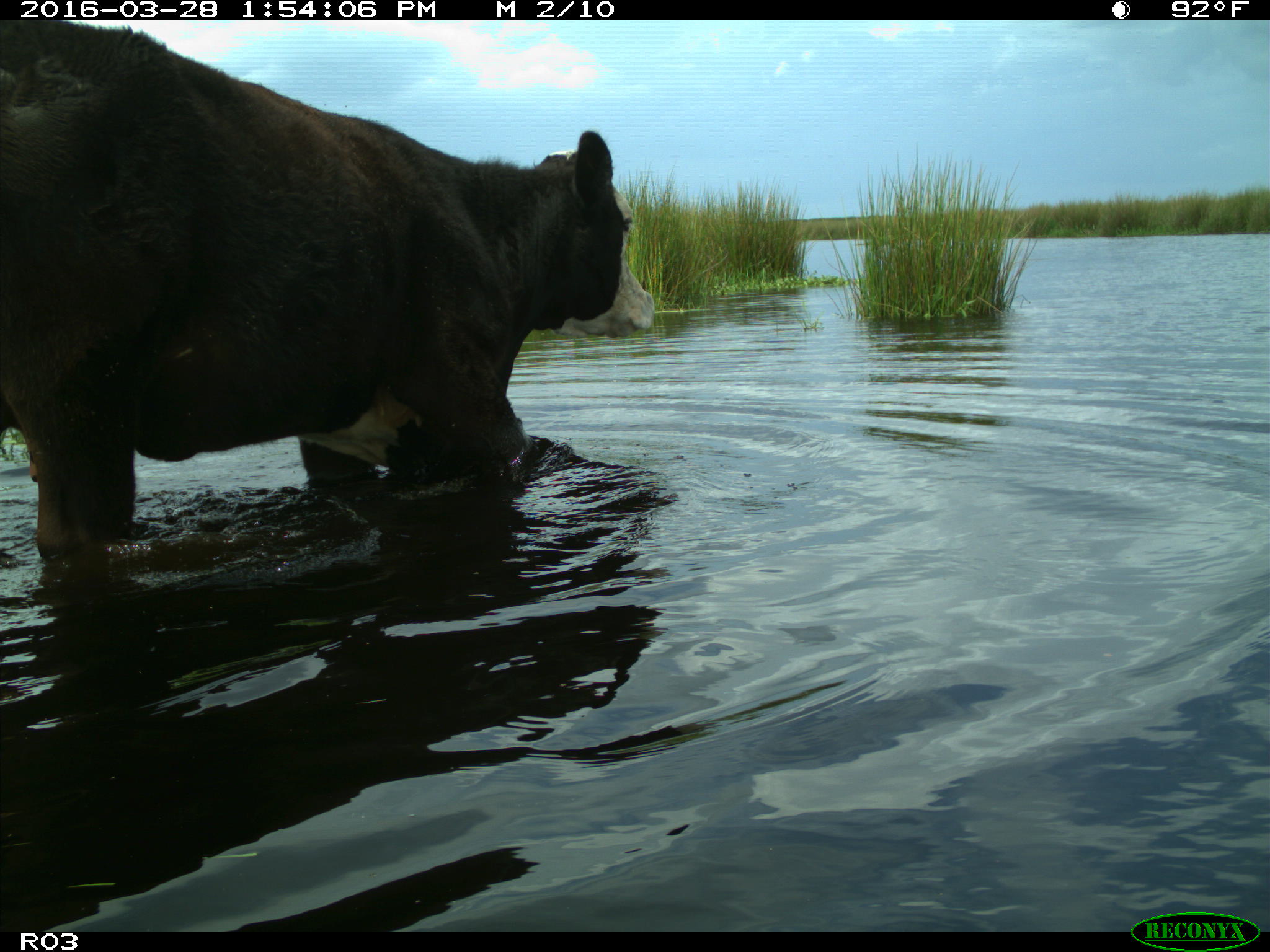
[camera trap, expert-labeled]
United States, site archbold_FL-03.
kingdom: Animalia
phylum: Chordata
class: Mammalia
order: Artiodactyla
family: Bovidae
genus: Bos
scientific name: Bos taurus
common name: domestic cow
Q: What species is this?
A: Bos taurus (domestic cow).